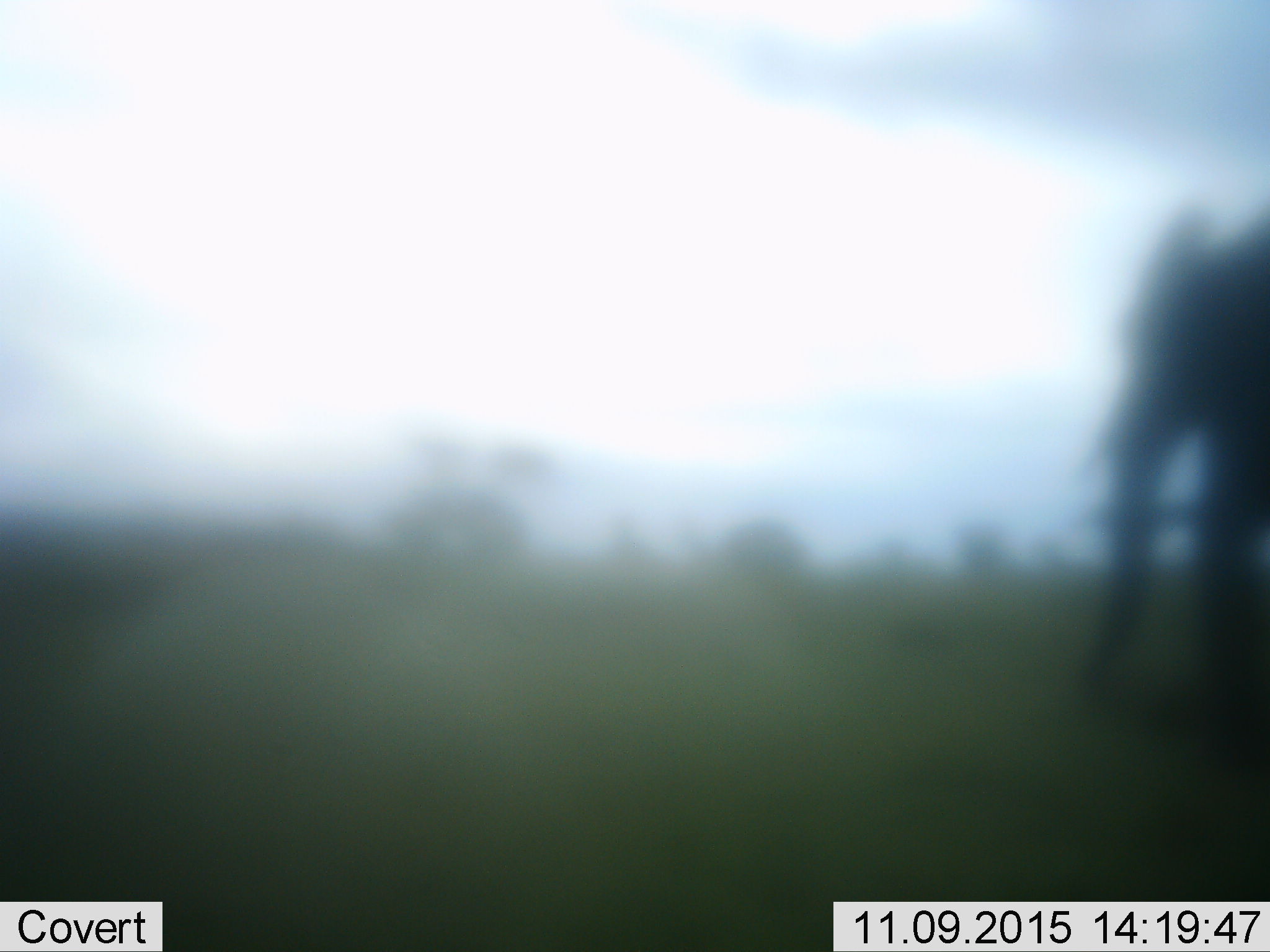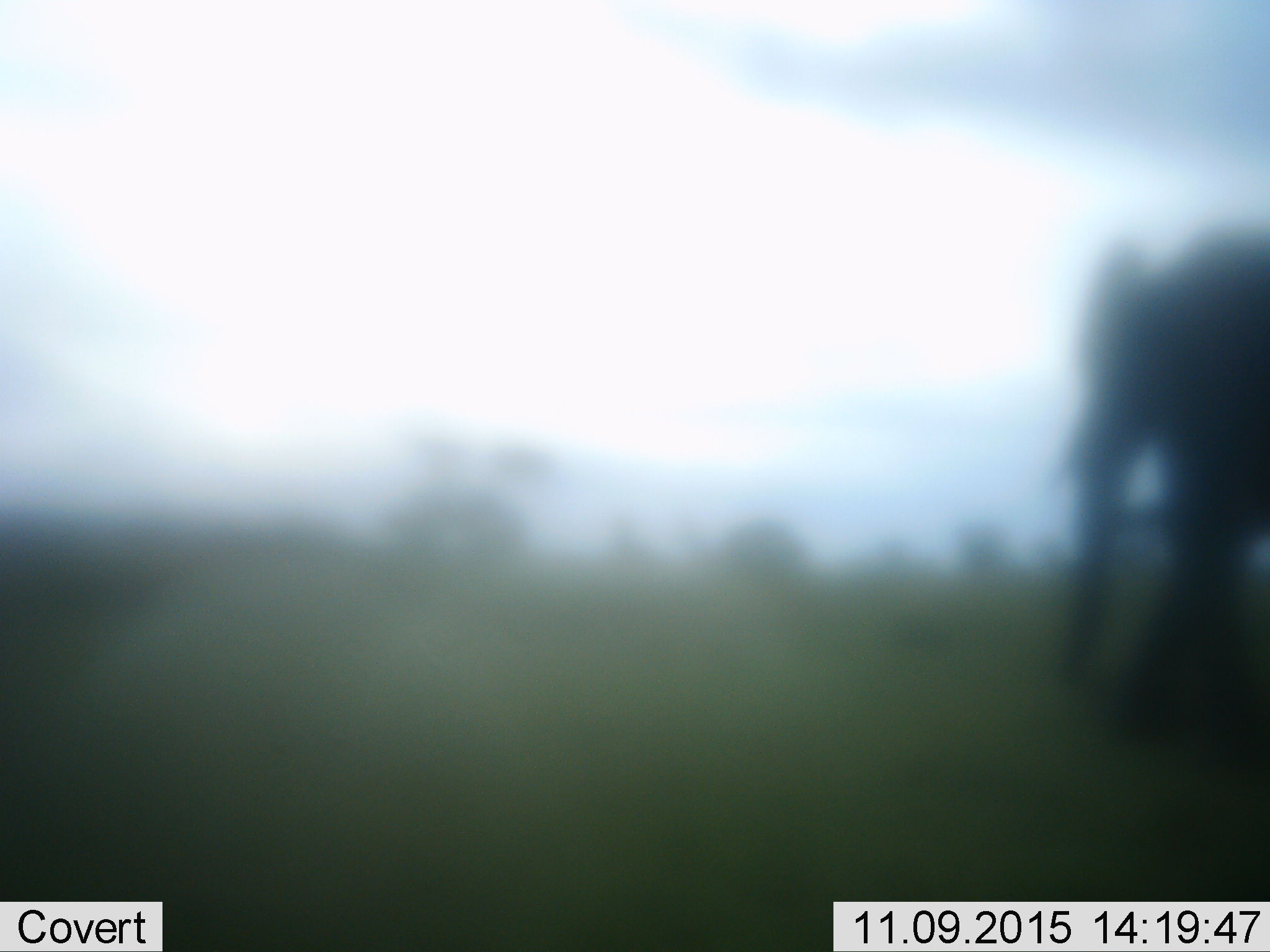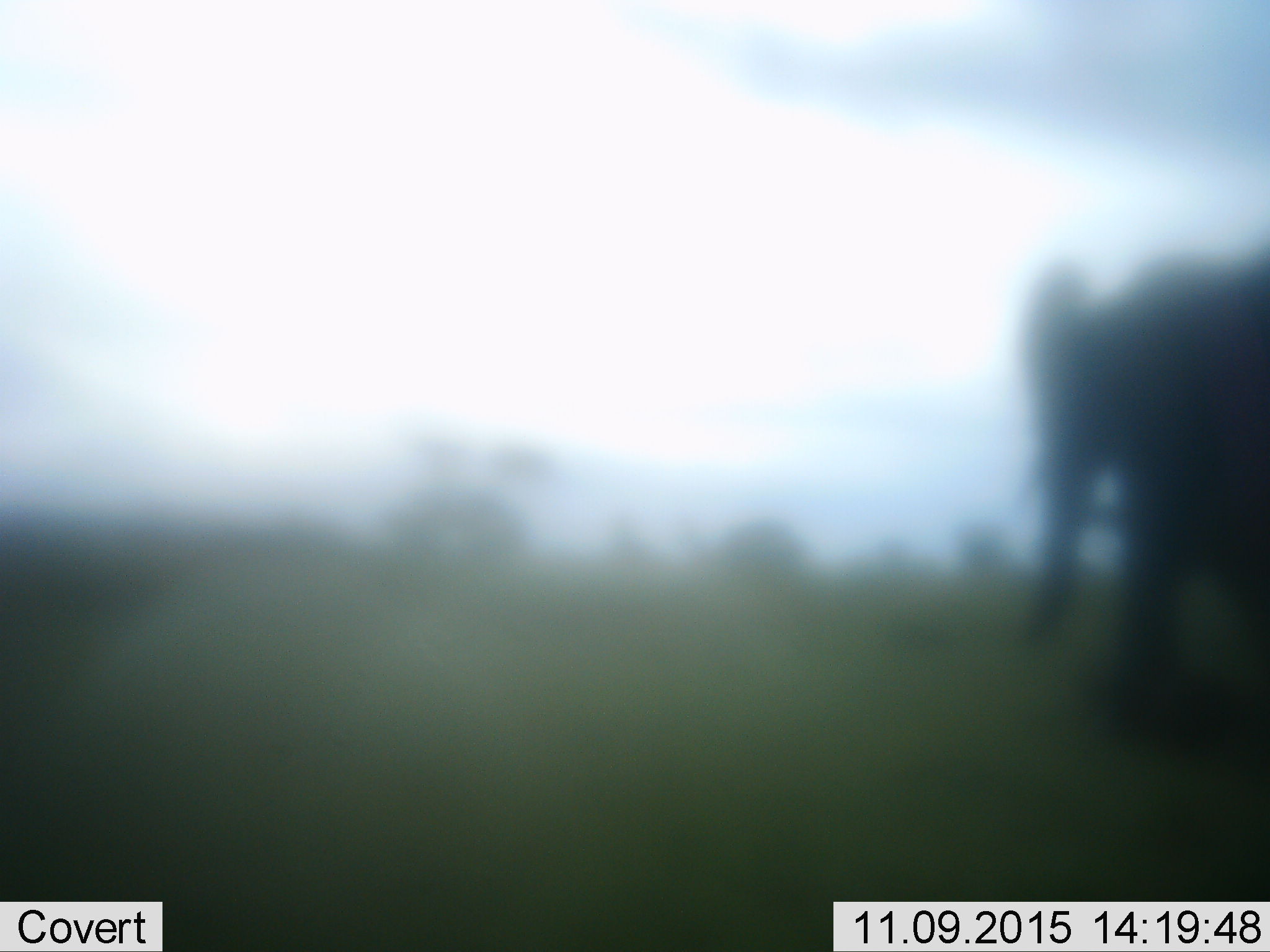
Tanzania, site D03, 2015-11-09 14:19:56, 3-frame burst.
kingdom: Animalia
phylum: Chordata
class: Mammalia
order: Proboscidea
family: Elephantidae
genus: Loxodonta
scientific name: Loxodonta africana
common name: african bush elephant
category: elephant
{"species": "elephant (african bush elephant) (Loxodonta africana)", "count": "1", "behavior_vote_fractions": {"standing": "9%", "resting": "0%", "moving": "91%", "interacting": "0%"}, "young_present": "0%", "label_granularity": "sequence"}